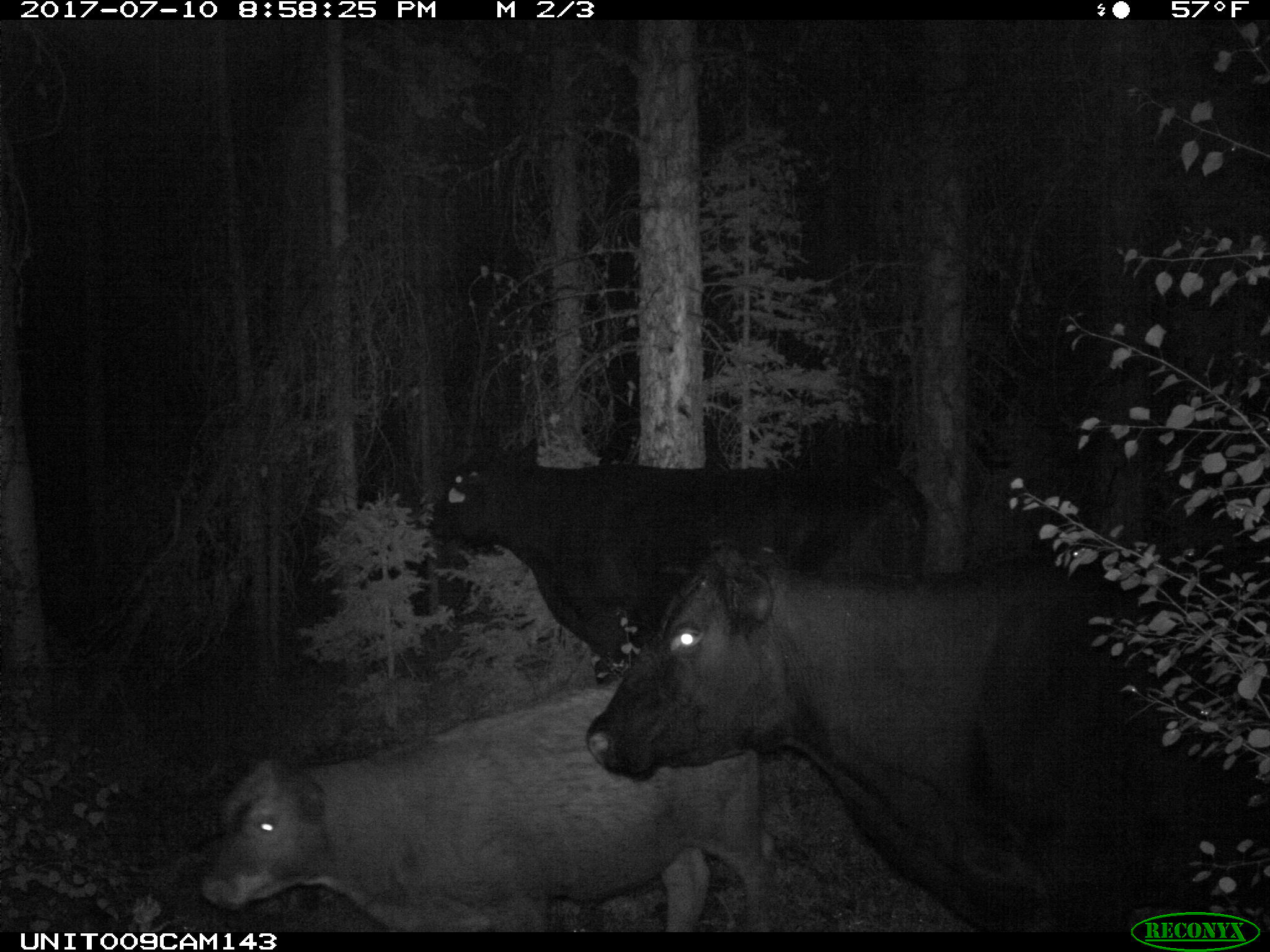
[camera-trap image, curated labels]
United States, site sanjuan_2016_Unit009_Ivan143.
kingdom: Animalia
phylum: Chordata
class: Mammalia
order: Artiodactyla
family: Bovidae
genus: Bos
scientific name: Bos taurus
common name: domestic cow